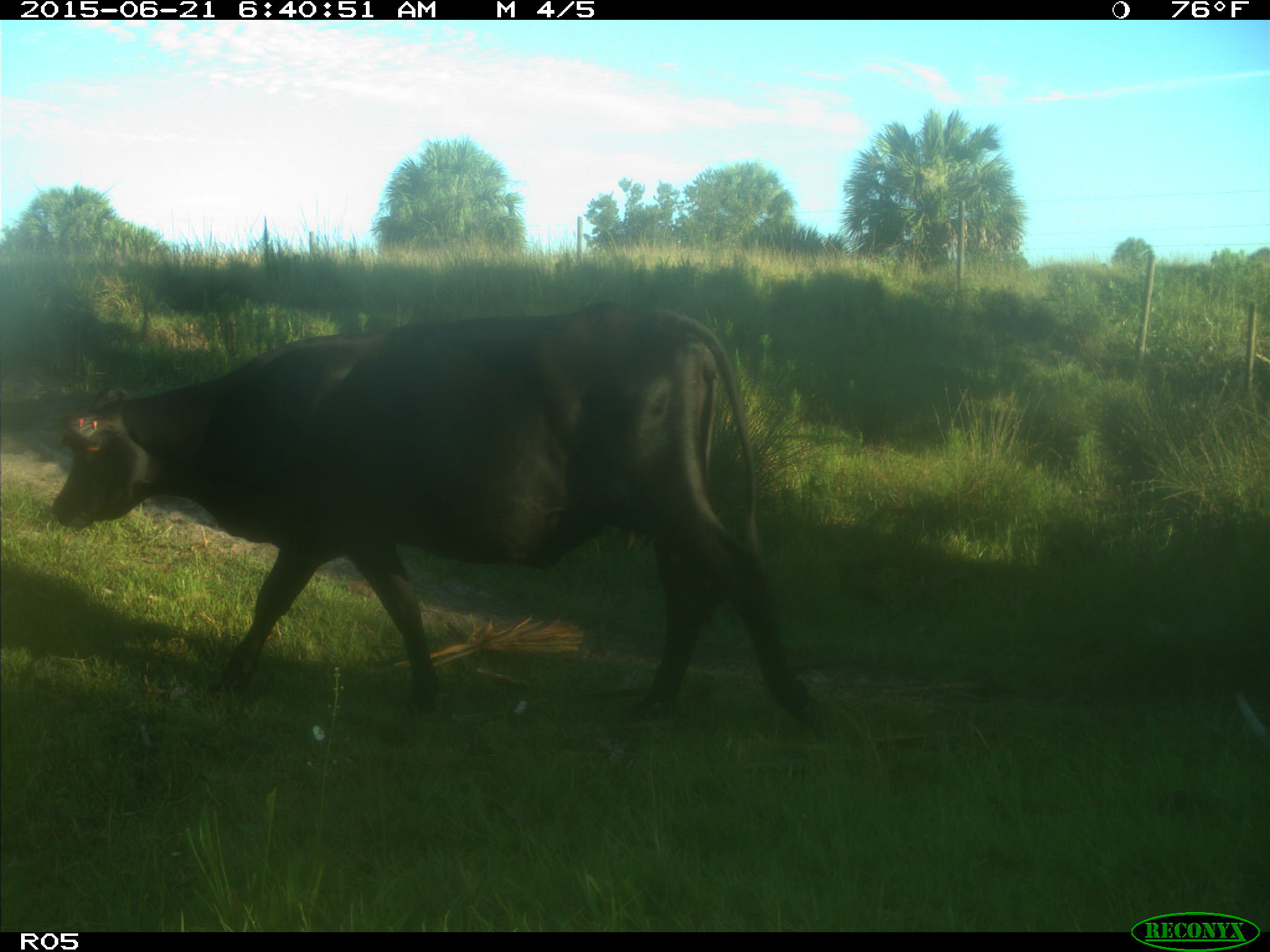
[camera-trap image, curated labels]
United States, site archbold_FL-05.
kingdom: Animalia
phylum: Chordata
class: Mammalia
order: Artiodactyla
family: Bovidae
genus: Bos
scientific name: Bos taurus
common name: domestic cow